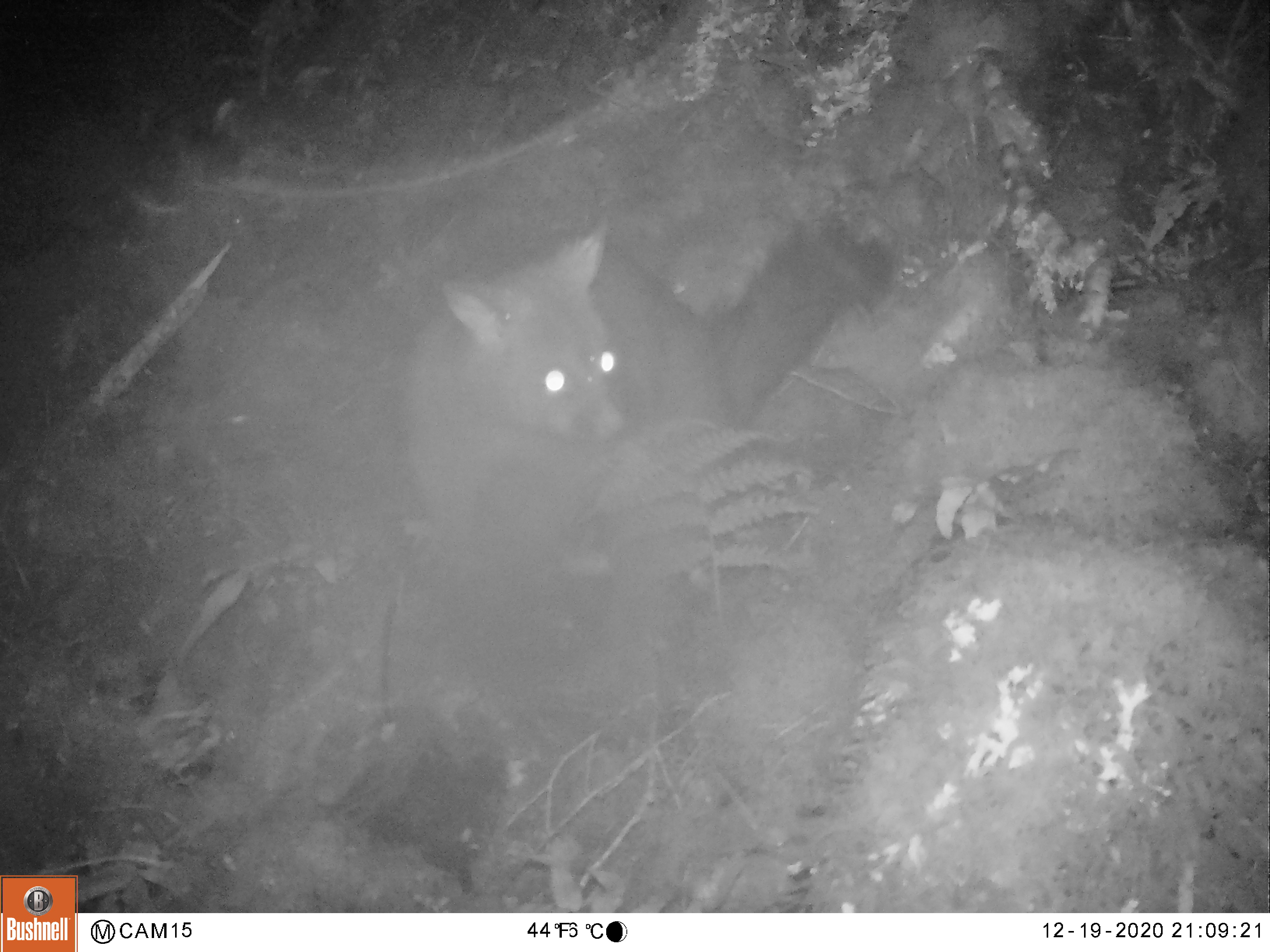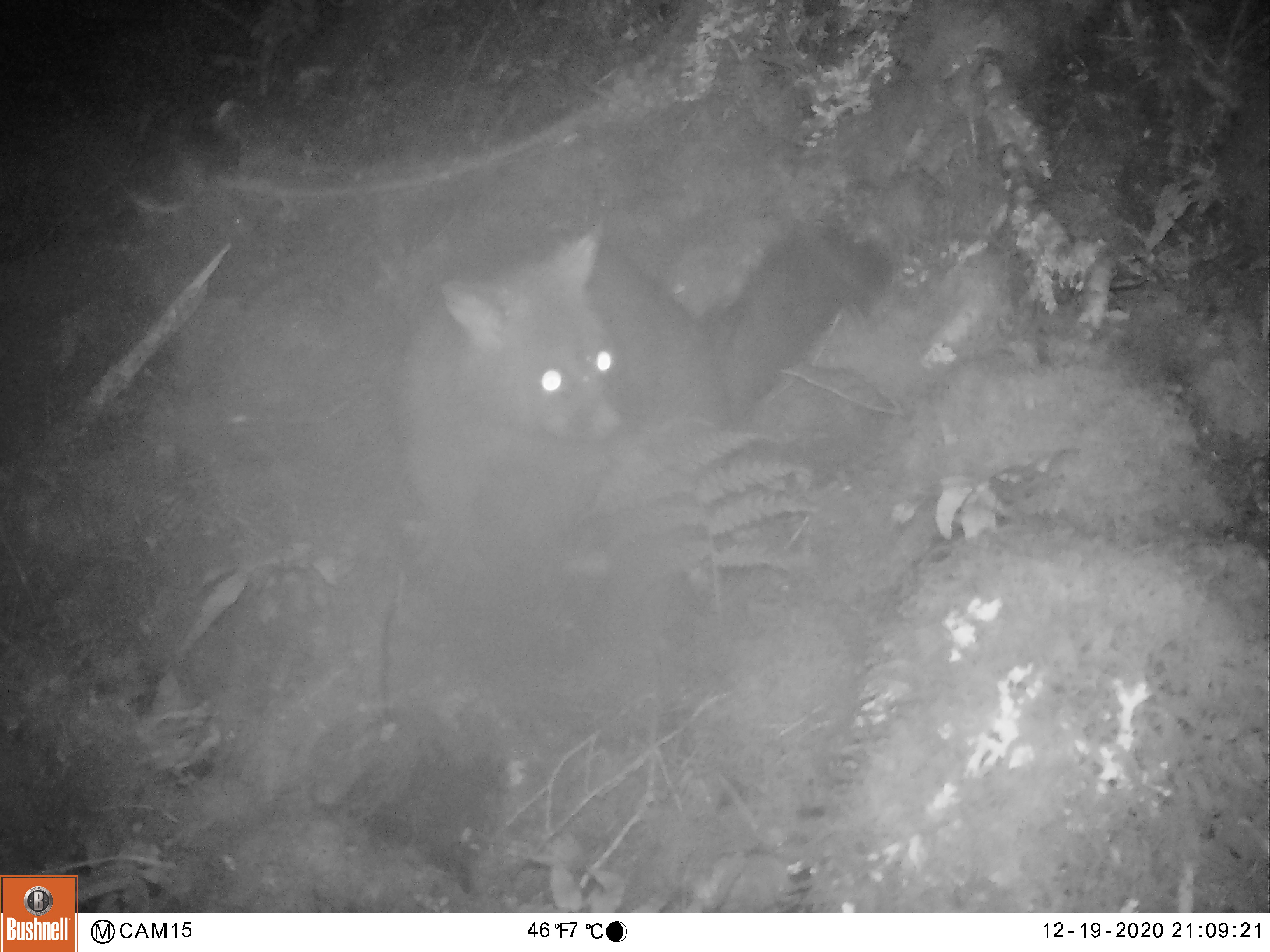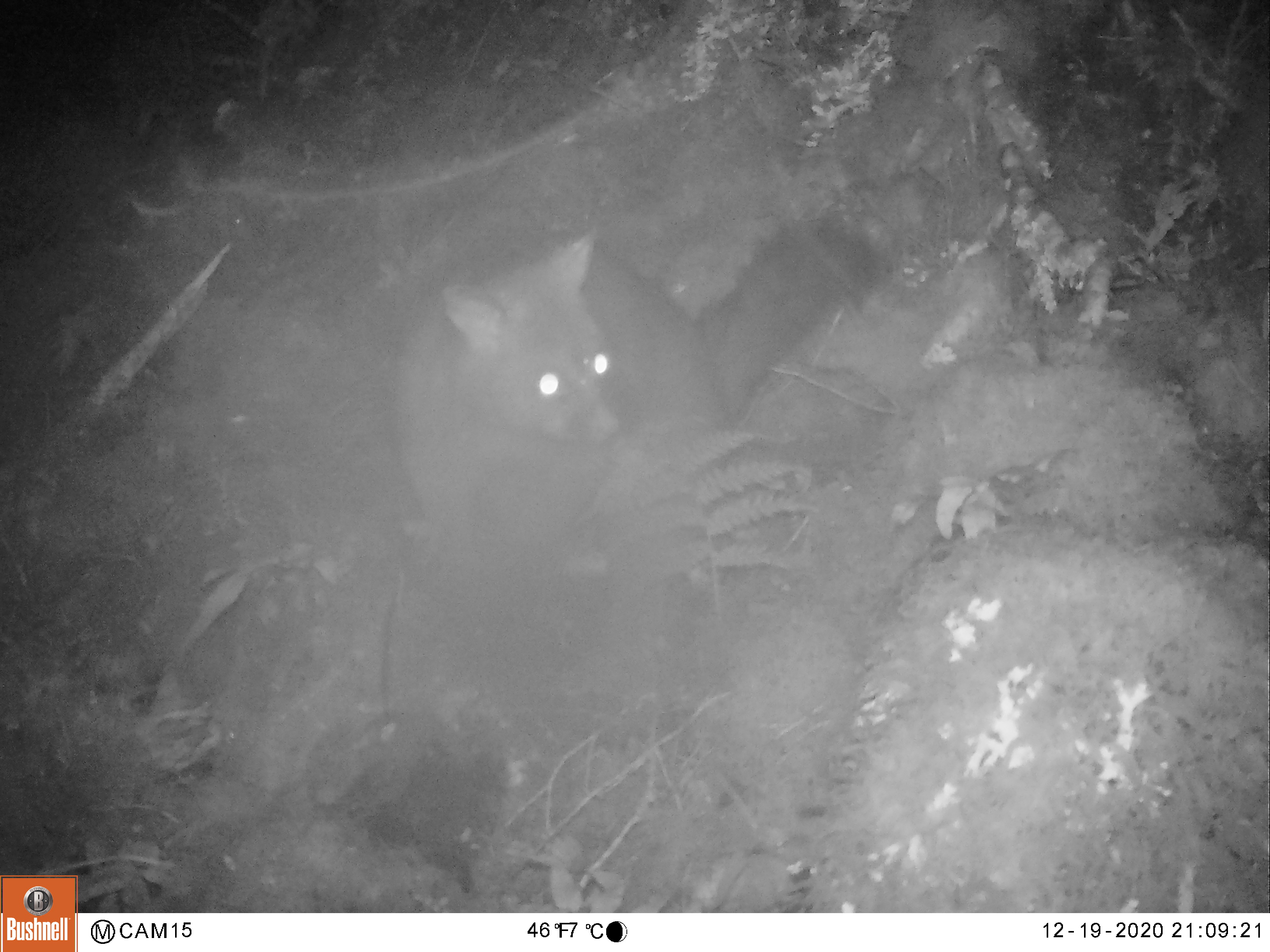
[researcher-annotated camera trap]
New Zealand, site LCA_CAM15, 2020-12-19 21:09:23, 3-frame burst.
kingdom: Animalia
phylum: Chordata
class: Mammalia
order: Diprotodontia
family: Phalangeridae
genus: Trichosurus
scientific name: Trichosurus vulpecula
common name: common brushtail possum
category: possum